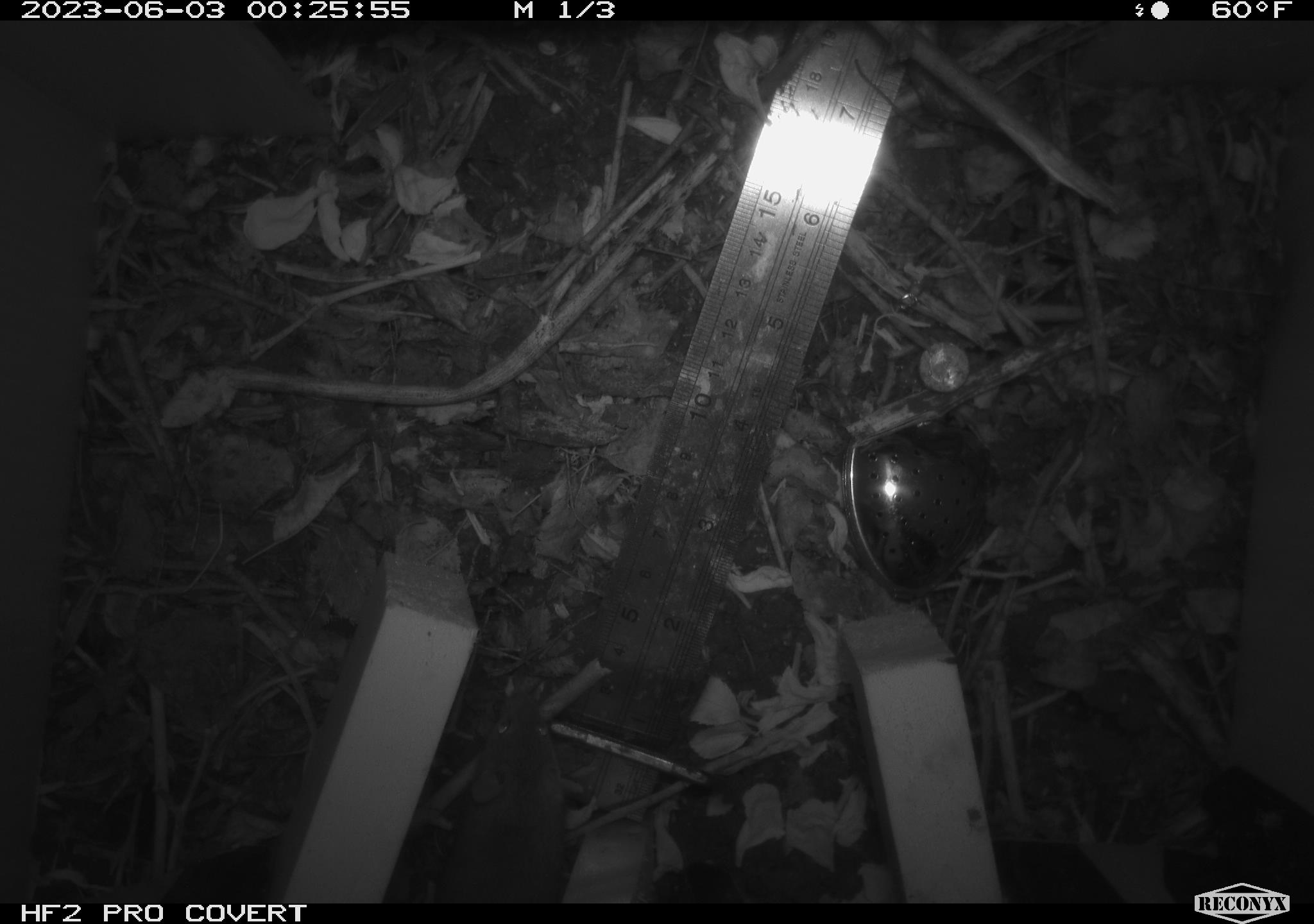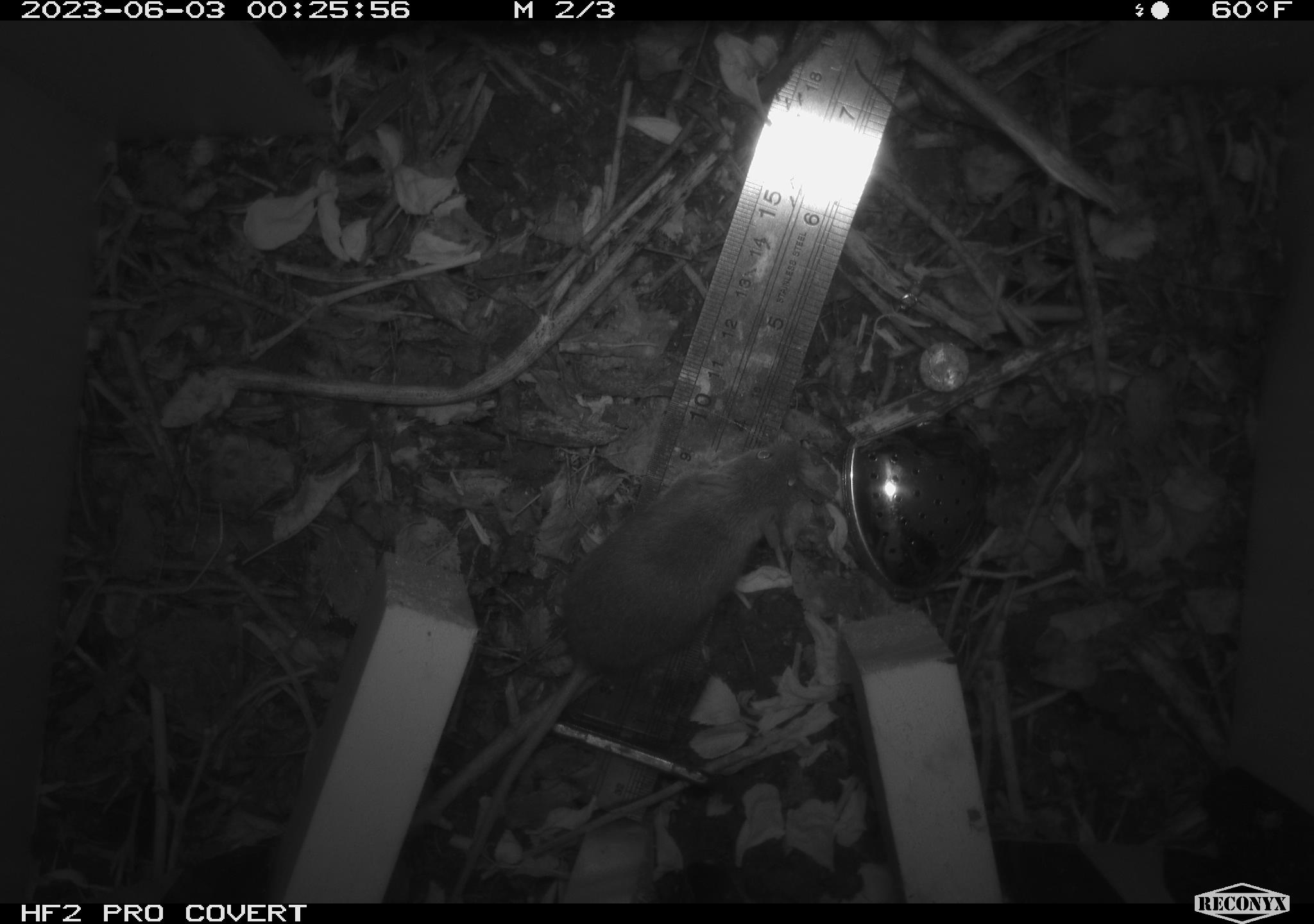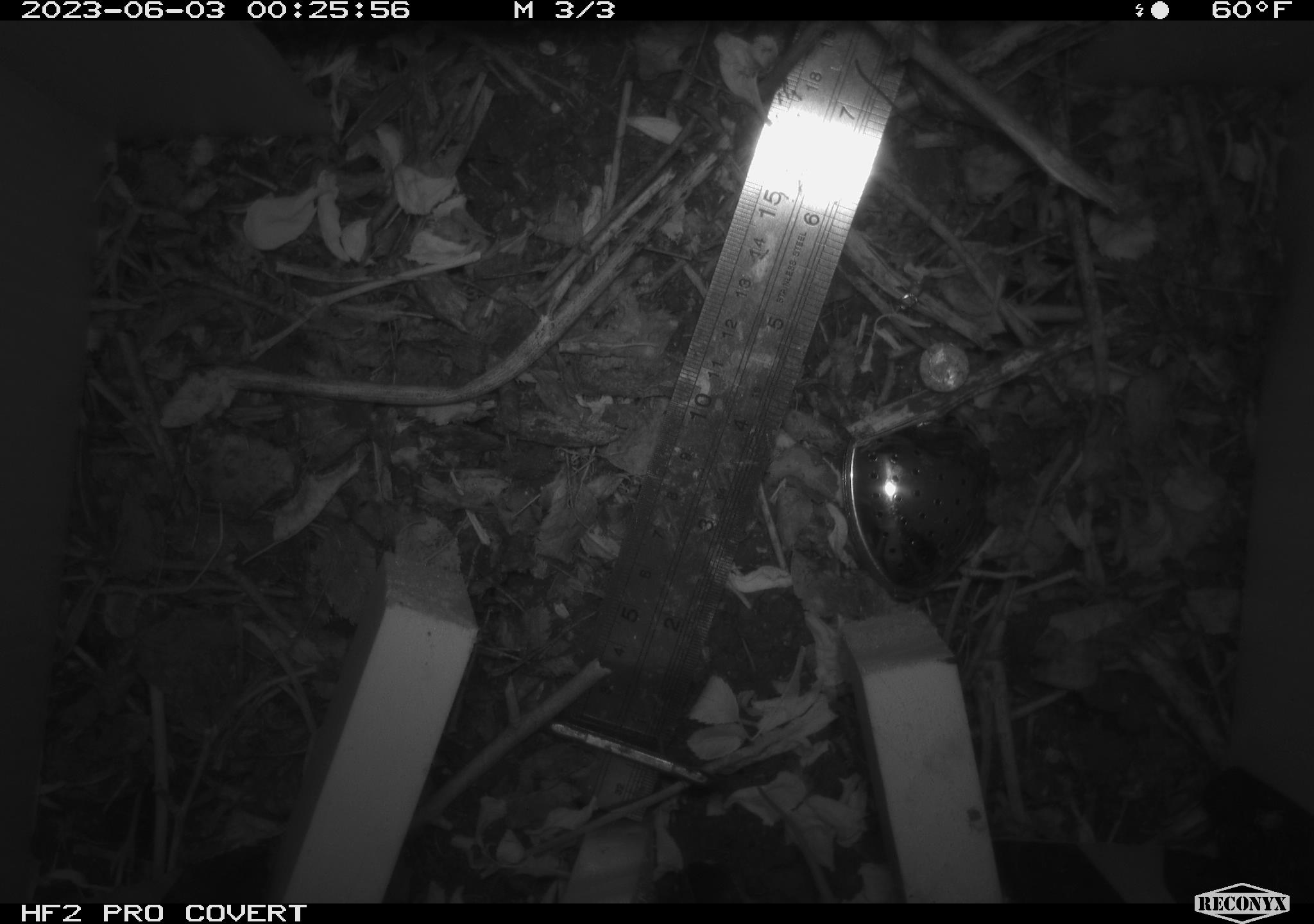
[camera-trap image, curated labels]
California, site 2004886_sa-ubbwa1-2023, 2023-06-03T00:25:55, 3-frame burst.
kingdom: Animalia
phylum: Chordata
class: Mammalia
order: Rodentia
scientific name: Rodentia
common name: rodent